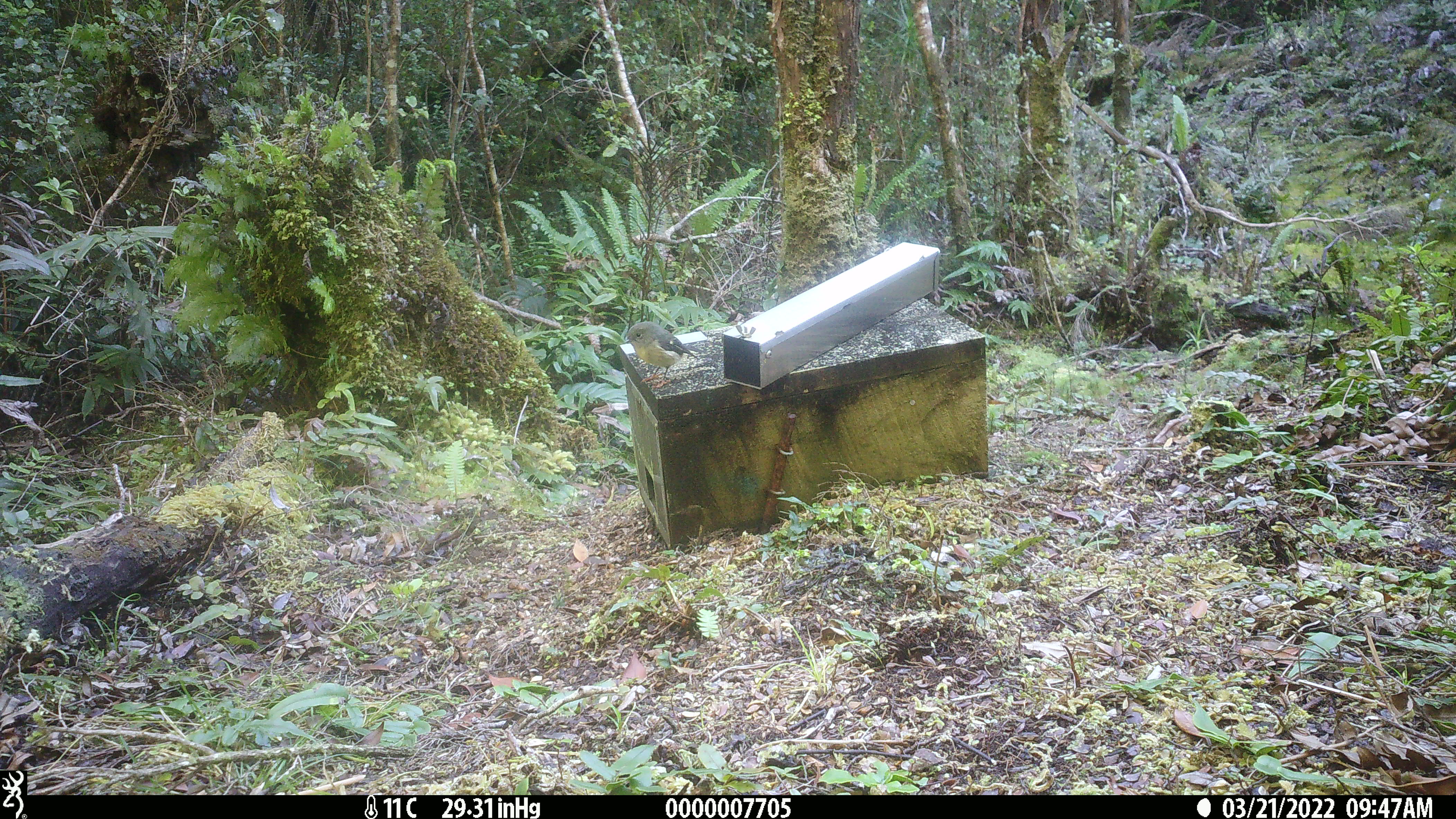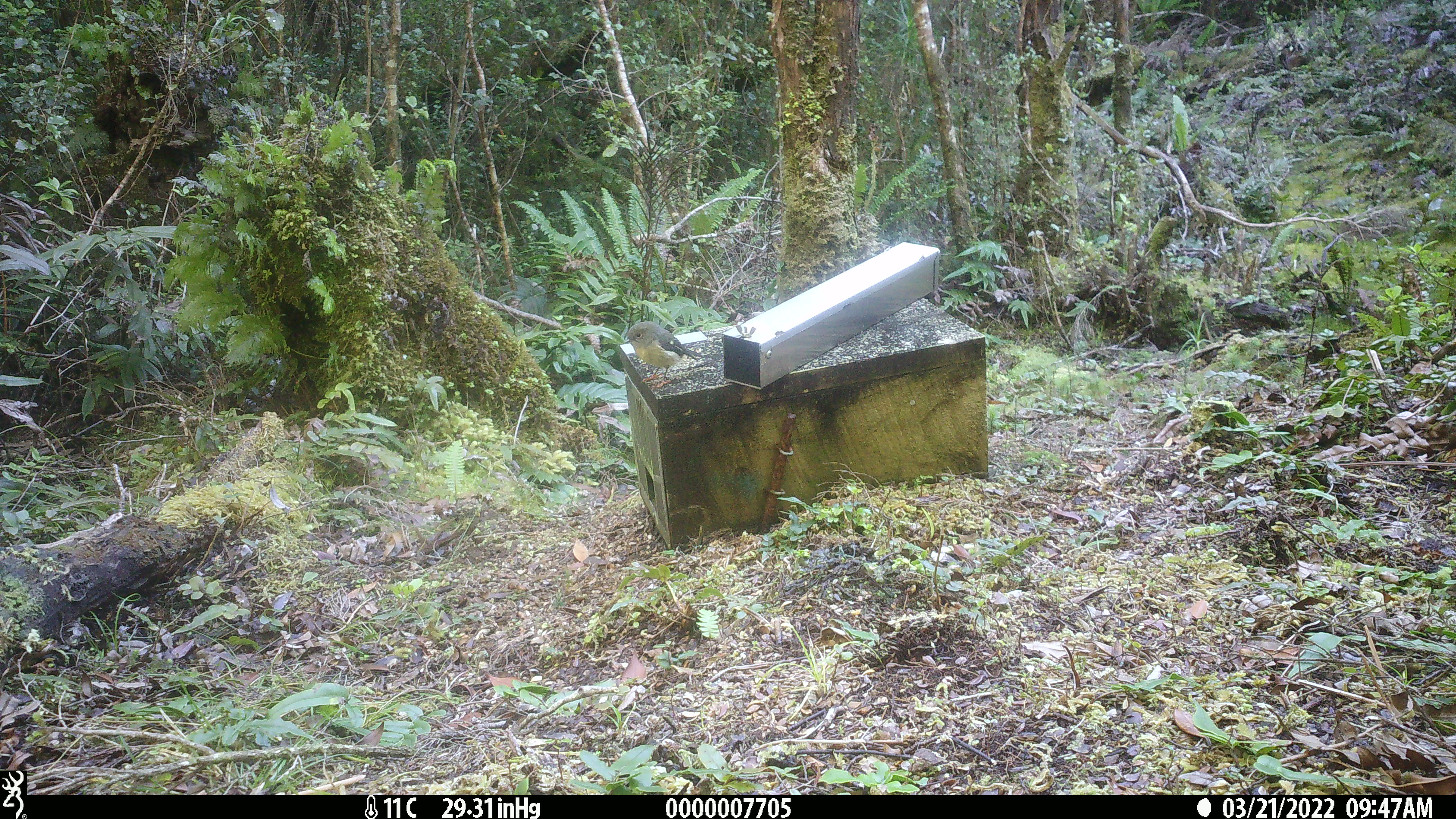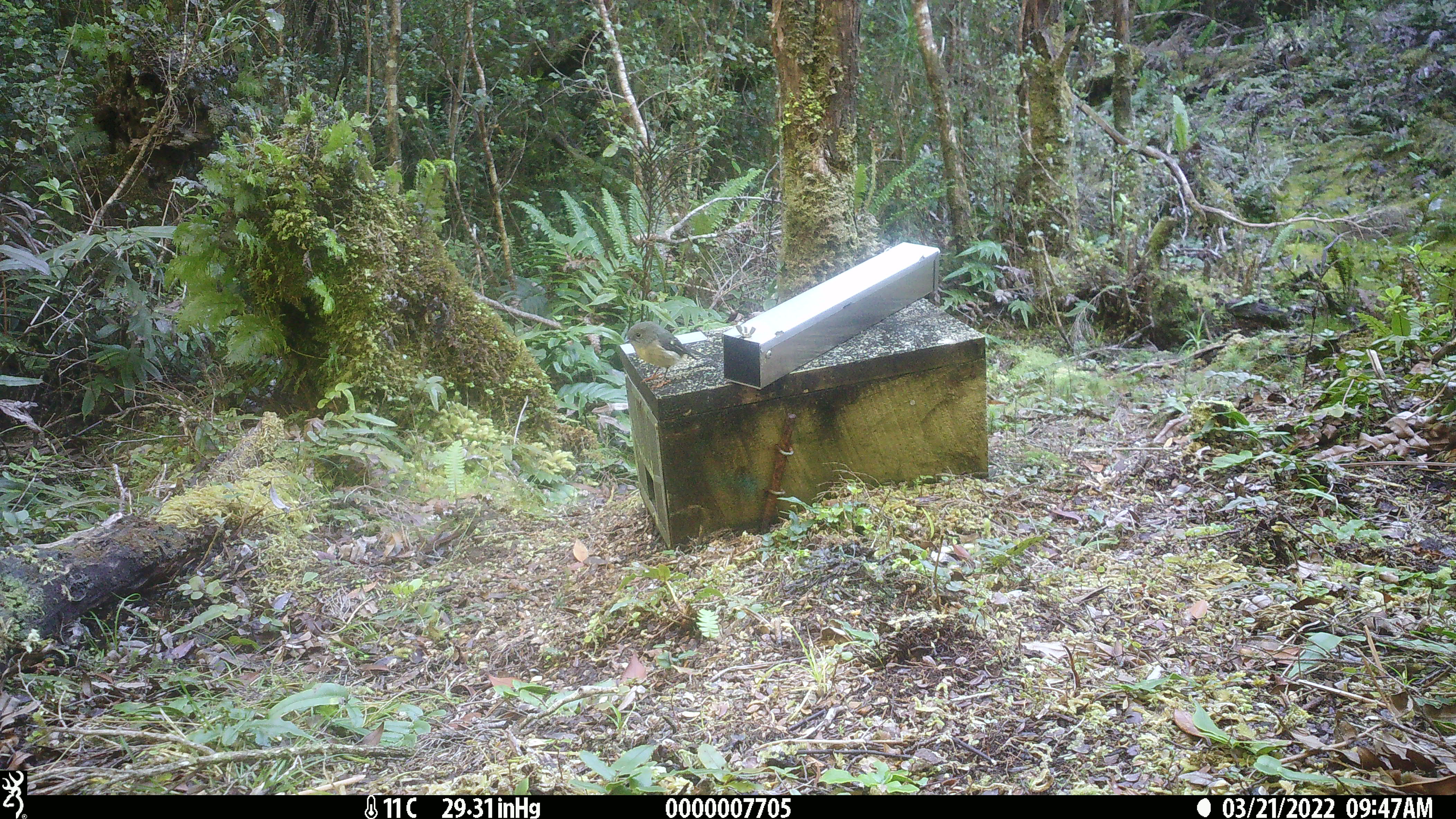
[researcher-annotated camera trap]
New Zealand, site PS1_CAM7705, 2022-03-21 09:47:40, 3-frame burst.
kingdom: Animalia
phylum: Chordata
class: Aves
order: Passeriformes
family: Petroicidae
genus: Petroica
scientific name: Petroica macrocephala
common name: tomtit